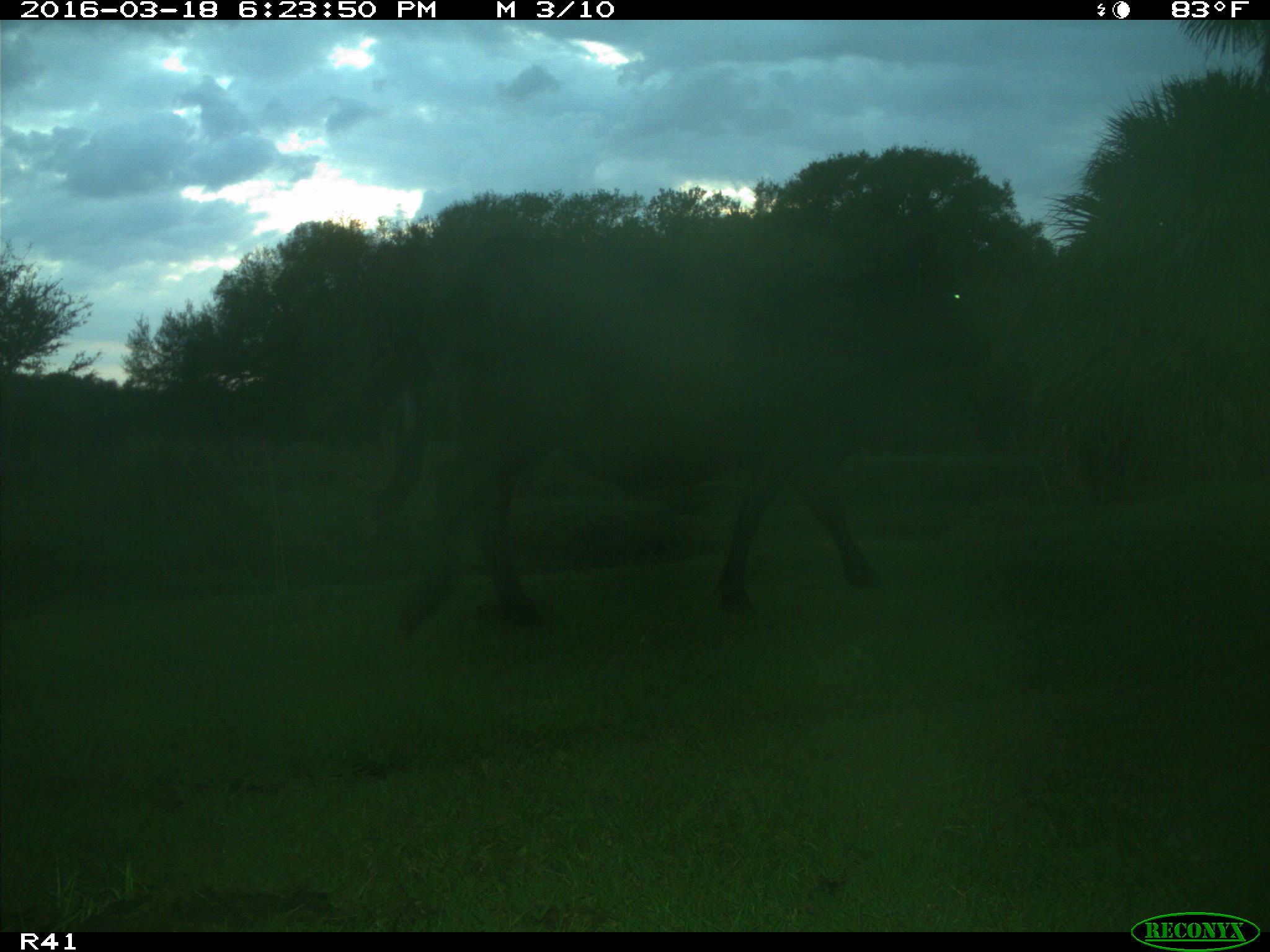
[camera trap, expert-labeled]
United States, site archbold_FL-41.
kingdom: Animalia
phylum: Chordata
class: Mammalia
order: Artiodactyla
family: Bovidae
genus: Bos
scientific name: Bos taurus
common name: domestic cow